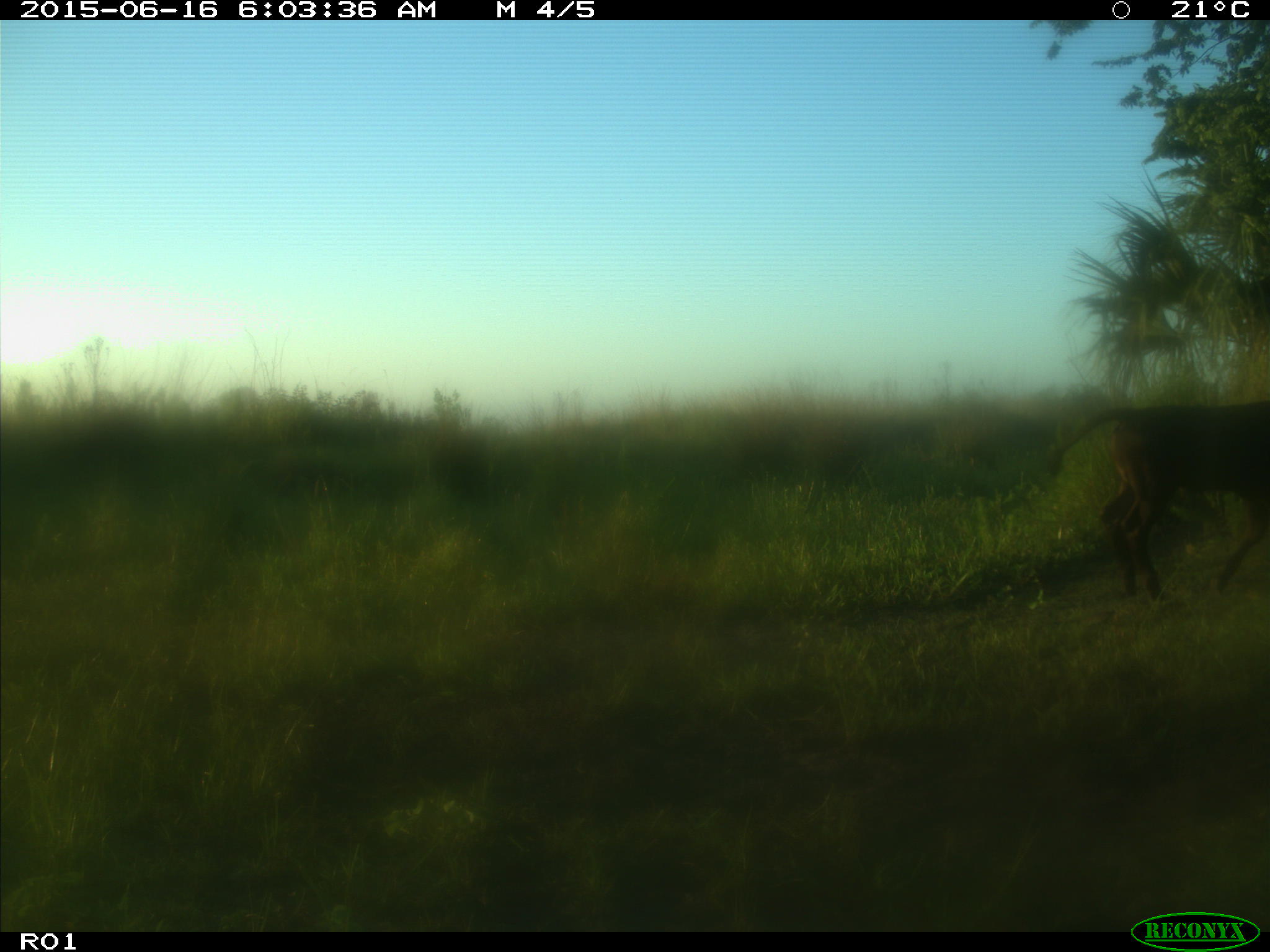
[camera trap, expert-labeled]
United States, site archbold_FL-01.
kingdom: Animalia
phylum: Chordata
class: Mammalia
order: Artiodactyla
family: Bovidae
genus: Bos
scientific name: Bos taurus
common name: domestic cow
Bos taurus (domestic cow).